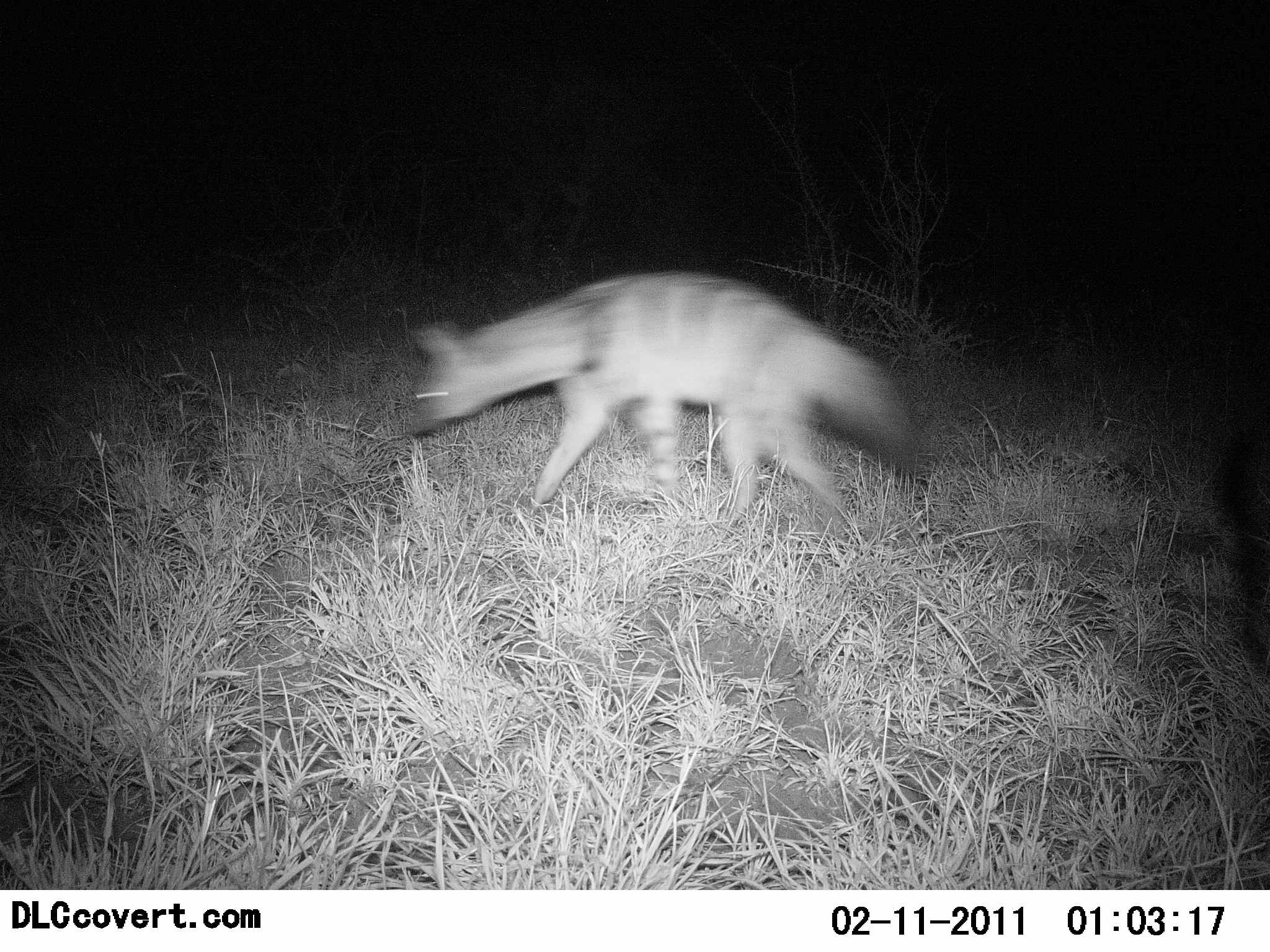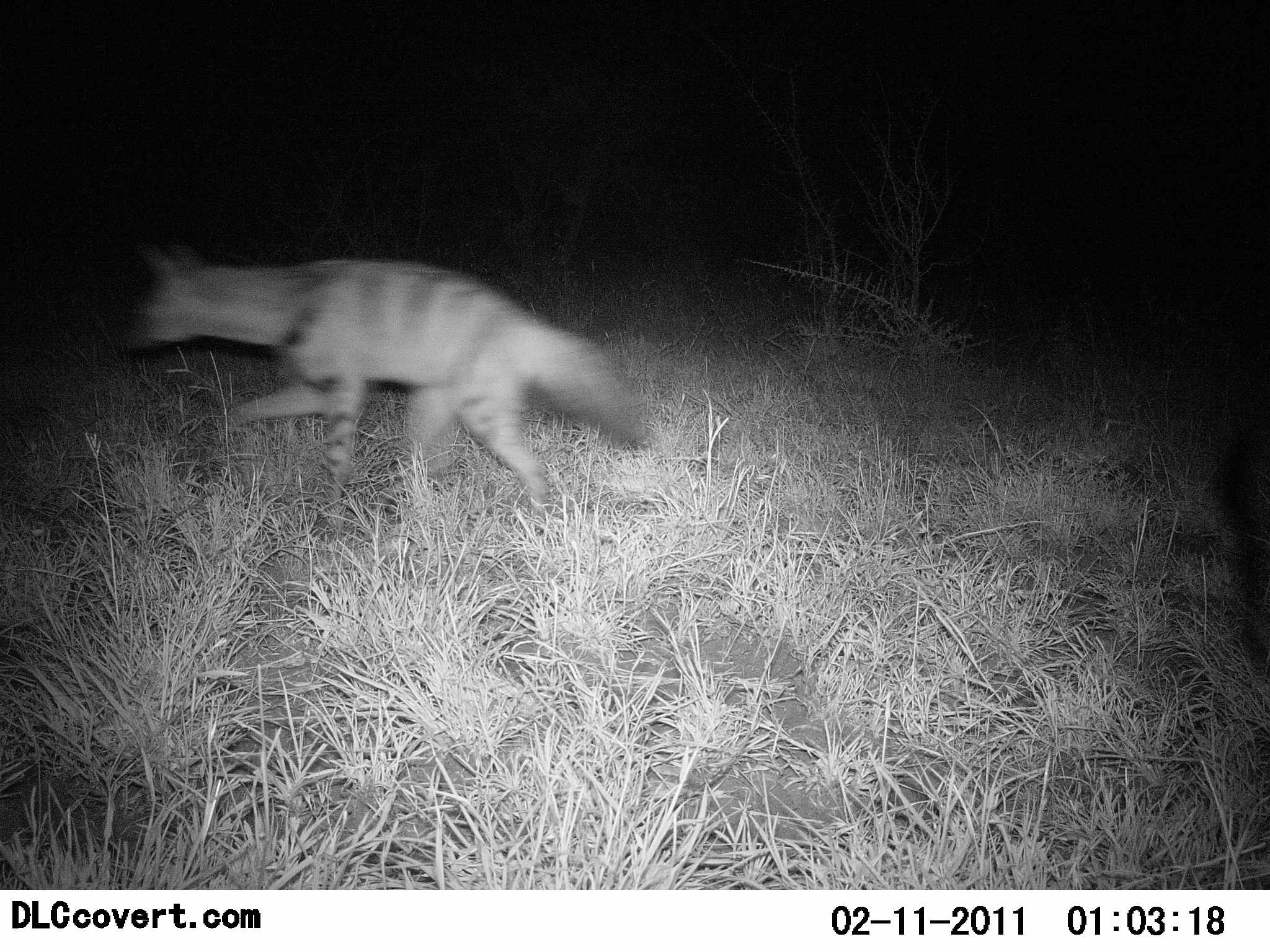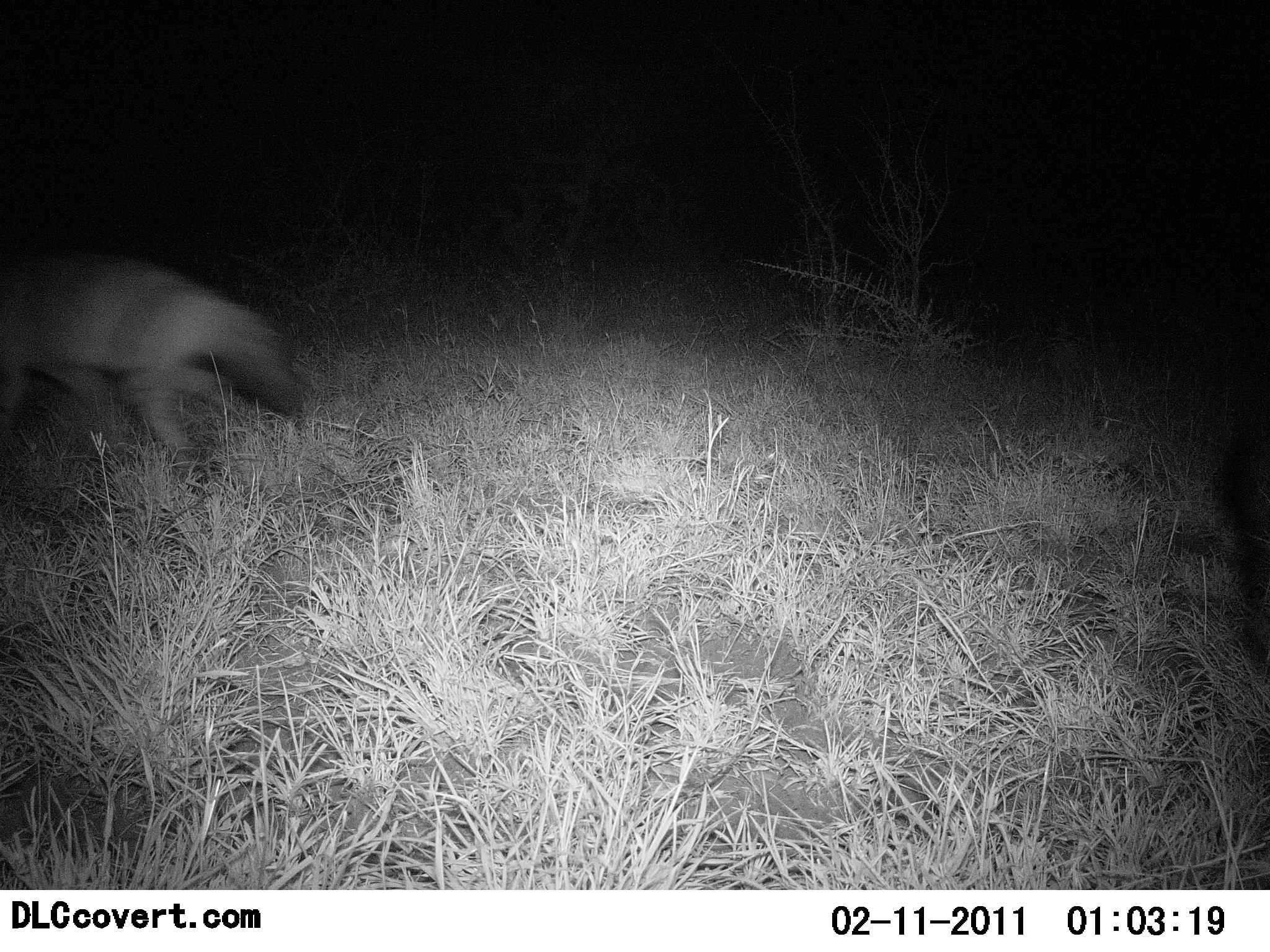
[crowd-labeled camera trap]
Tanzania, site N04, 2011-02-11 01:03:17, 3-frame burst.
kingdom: Animalia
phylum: Chordata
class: Mammalia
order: Carnivora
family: Hyaenidae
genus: Proteles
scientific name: Proteles cristatus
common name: aardwolf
Aardwolf (Proteles cristatus), count 1. Behavior (volunteer vote fractions): standing 0%, resting 0%, moving 100%, interacting 0%. Young present (vote fraction): 0%. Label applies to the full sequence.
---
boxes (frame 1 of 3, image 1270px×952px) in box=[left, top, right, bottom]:
animal: box=[404, 271, 920, 544]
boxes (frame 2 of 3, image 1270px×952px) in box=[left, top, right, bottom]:
animal: box=[120, 239, 652, 529]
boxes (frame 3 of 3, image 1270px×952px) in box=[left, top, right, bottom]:
animal: box=[0, 247, 310, 492]